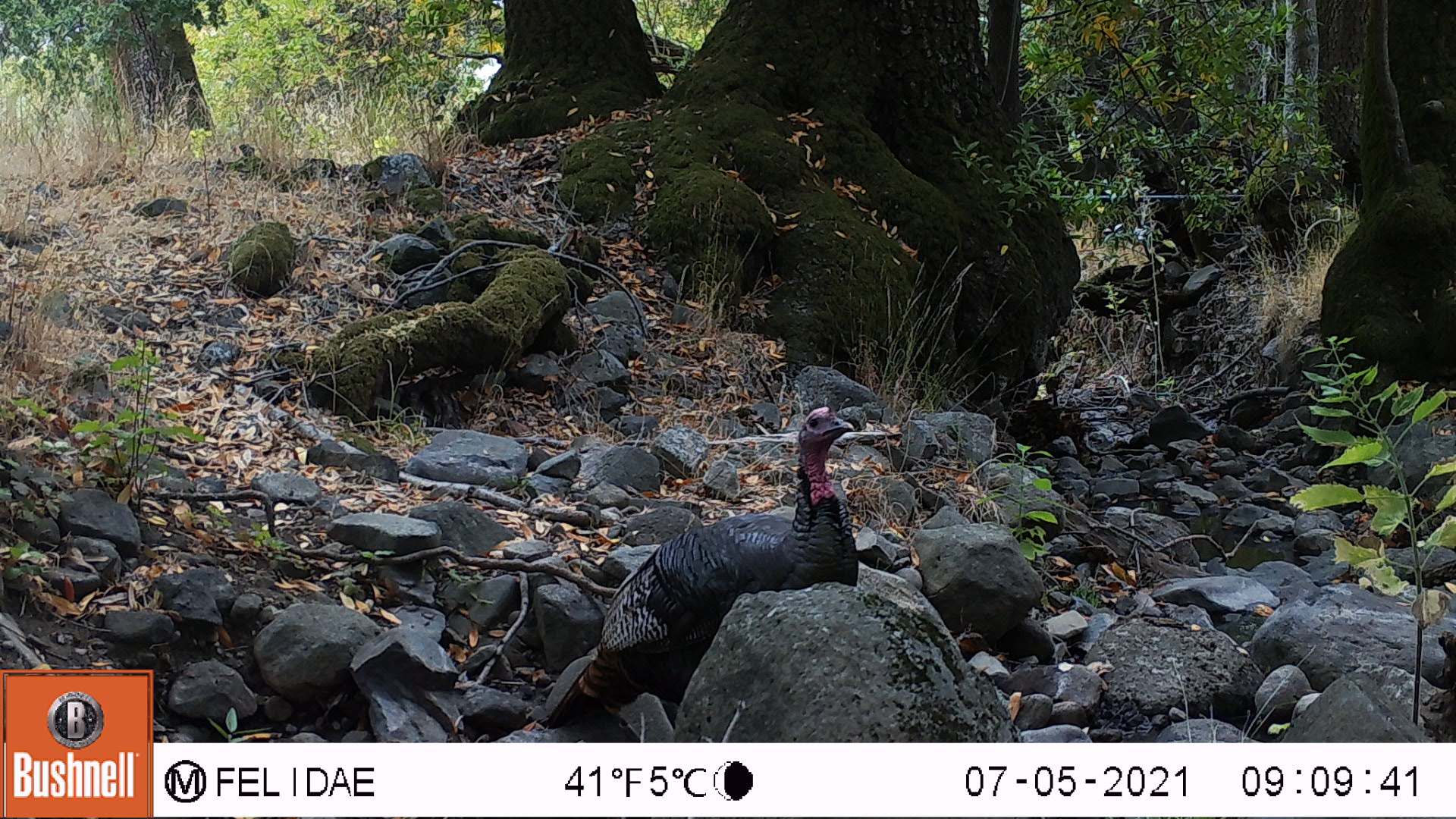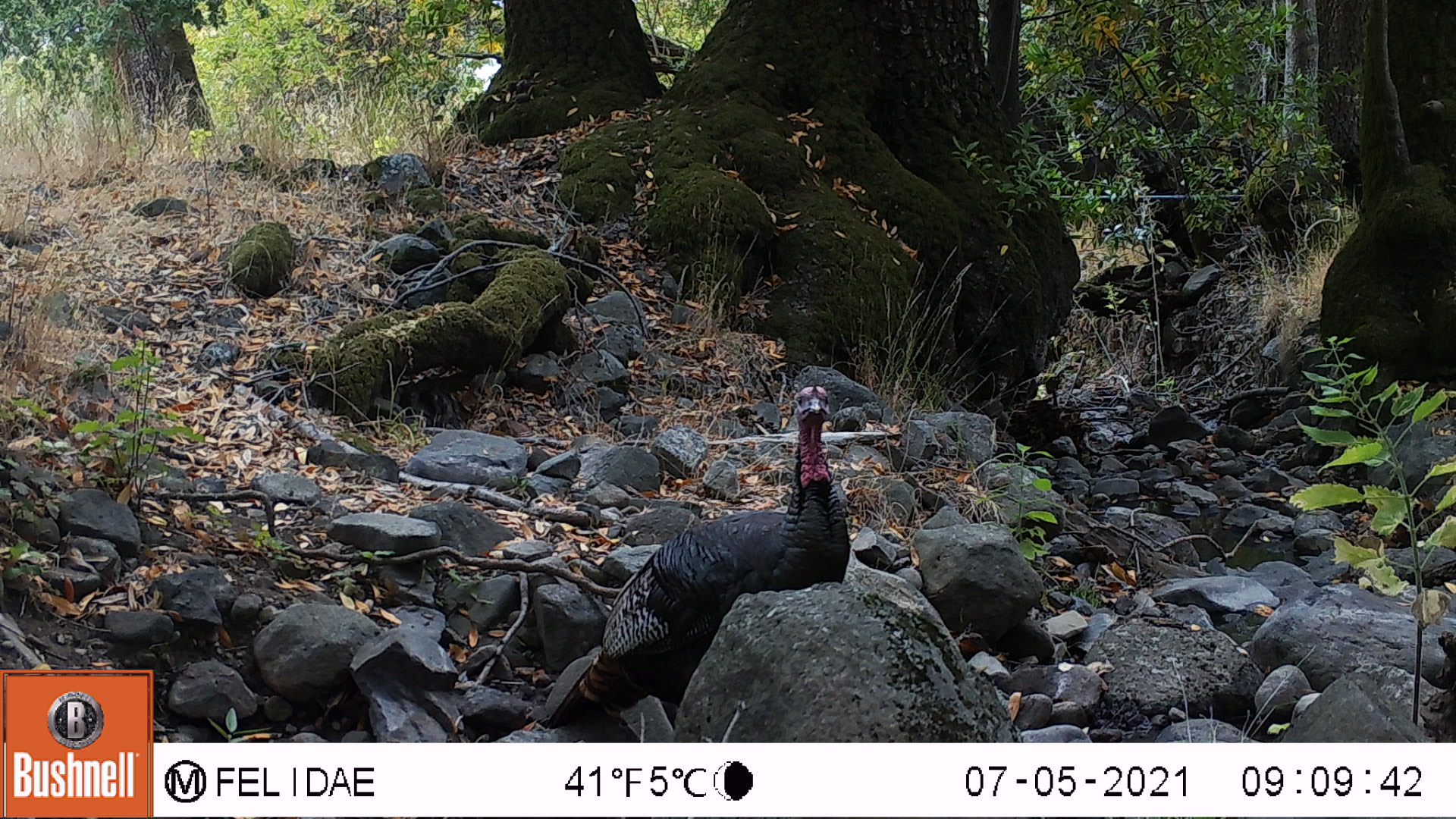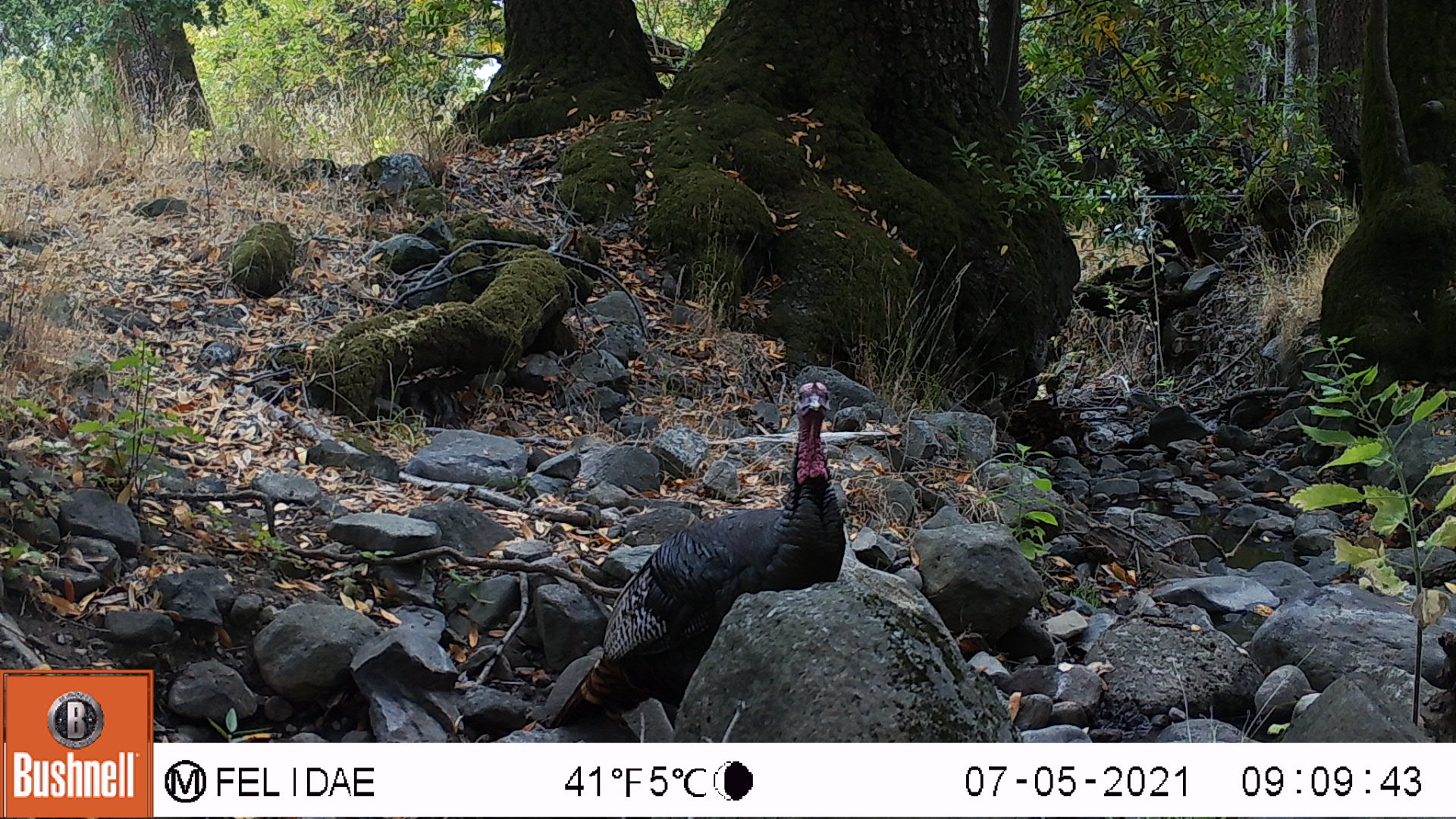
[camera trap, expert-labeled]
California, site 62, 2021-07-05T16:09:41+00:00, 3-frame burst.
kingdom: Animalia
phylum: Chordata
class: Aves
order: Galliformes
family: Phasianidae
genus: Meleagris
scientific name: Meleagris gallopavo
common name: turkey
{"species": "turkey (Meleagris gallopavo)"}